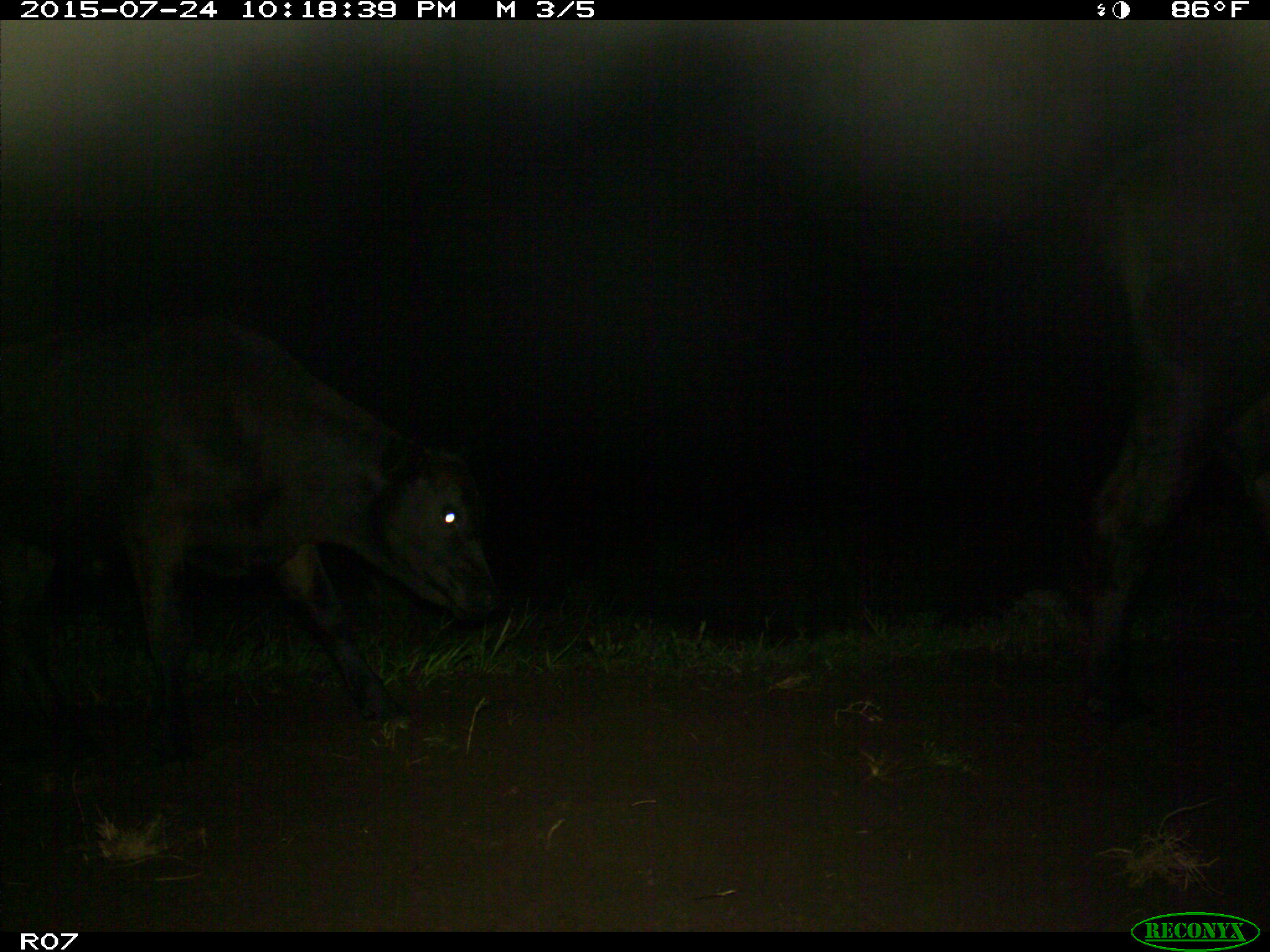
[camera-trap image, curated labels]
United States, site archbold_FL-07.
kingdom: Animalia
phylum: Chordata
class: Mammalia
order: Artiodactyla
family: Bovidae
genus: Bos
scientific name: Bos taurus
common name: domestic cow